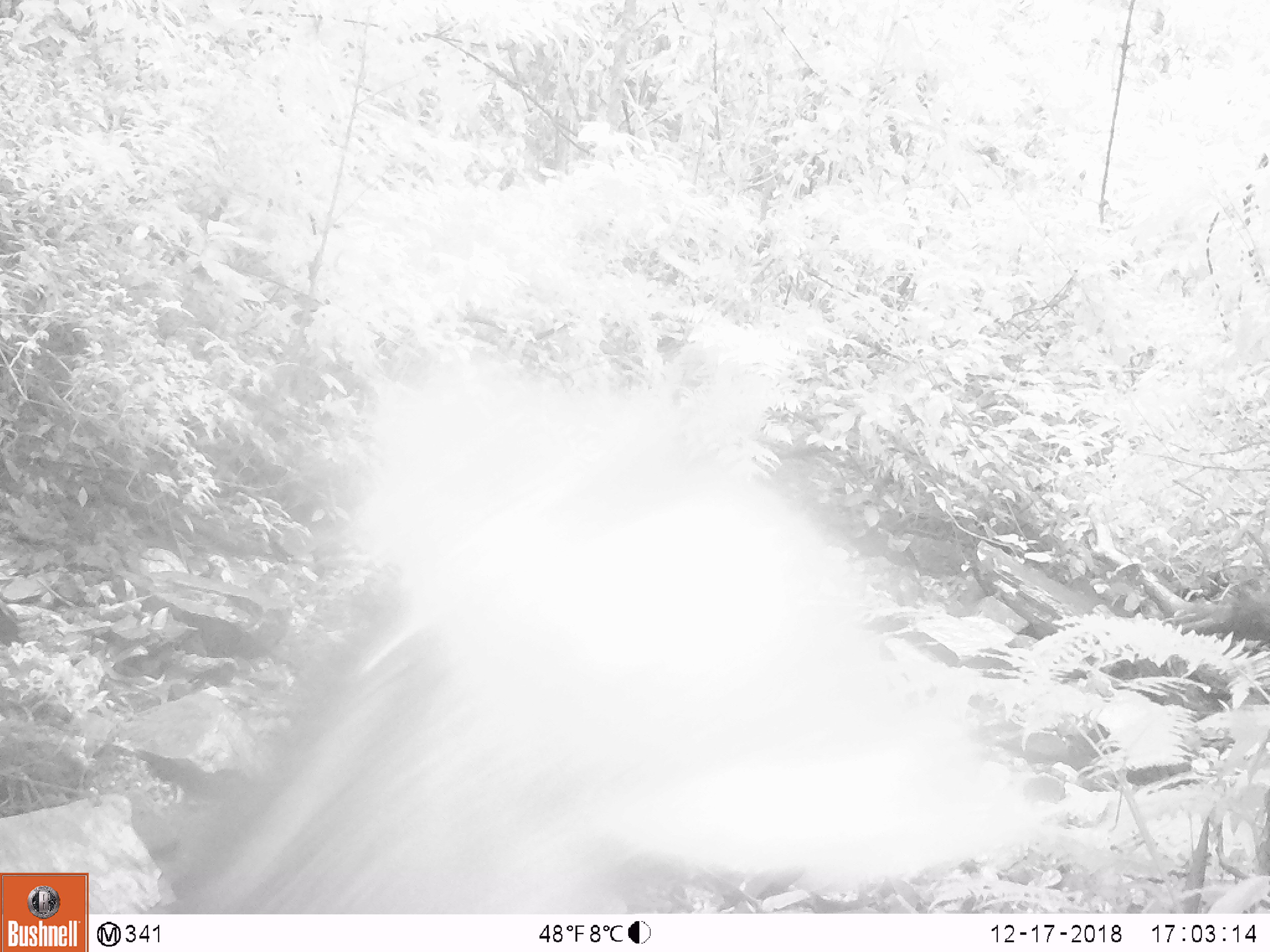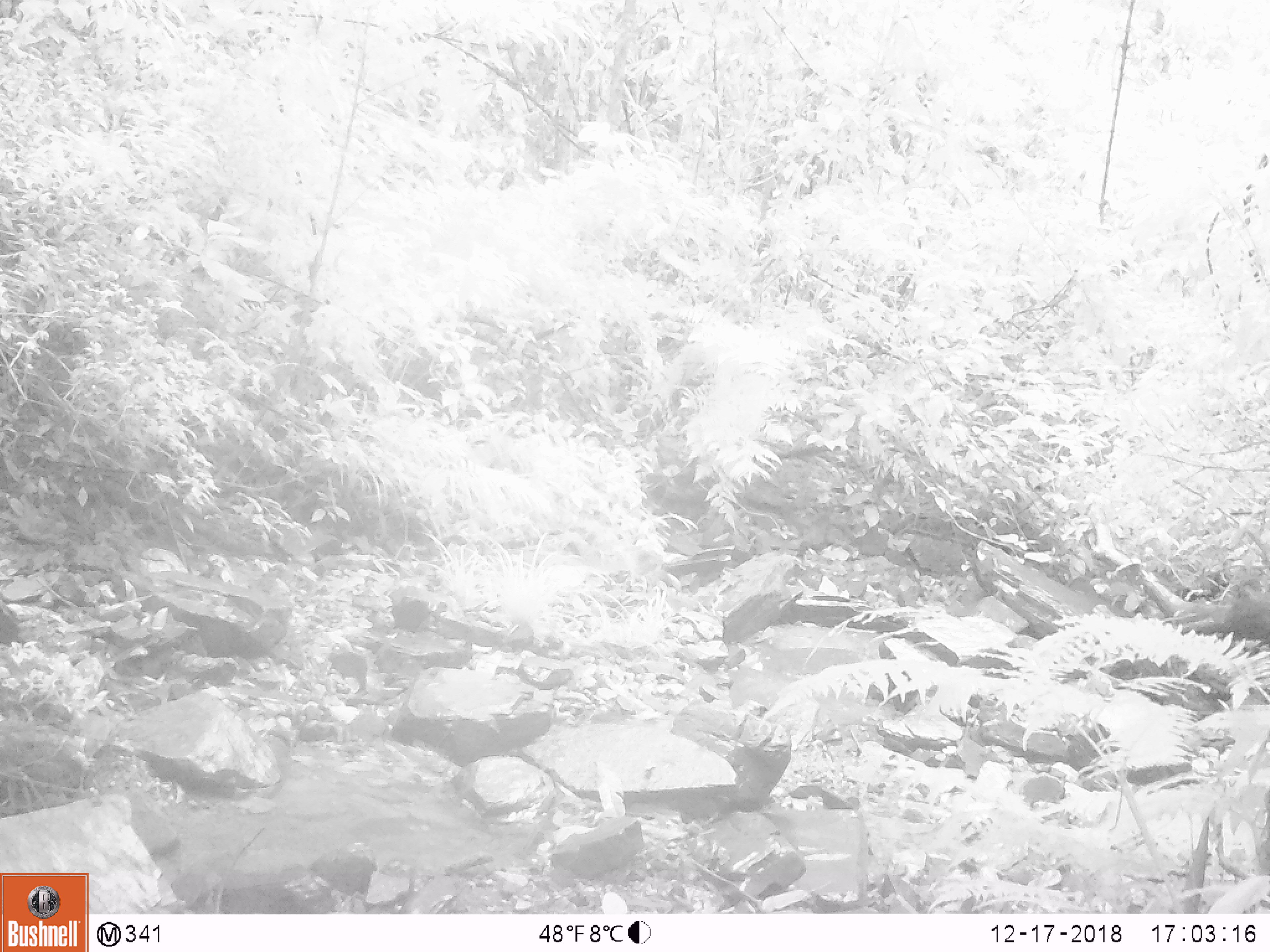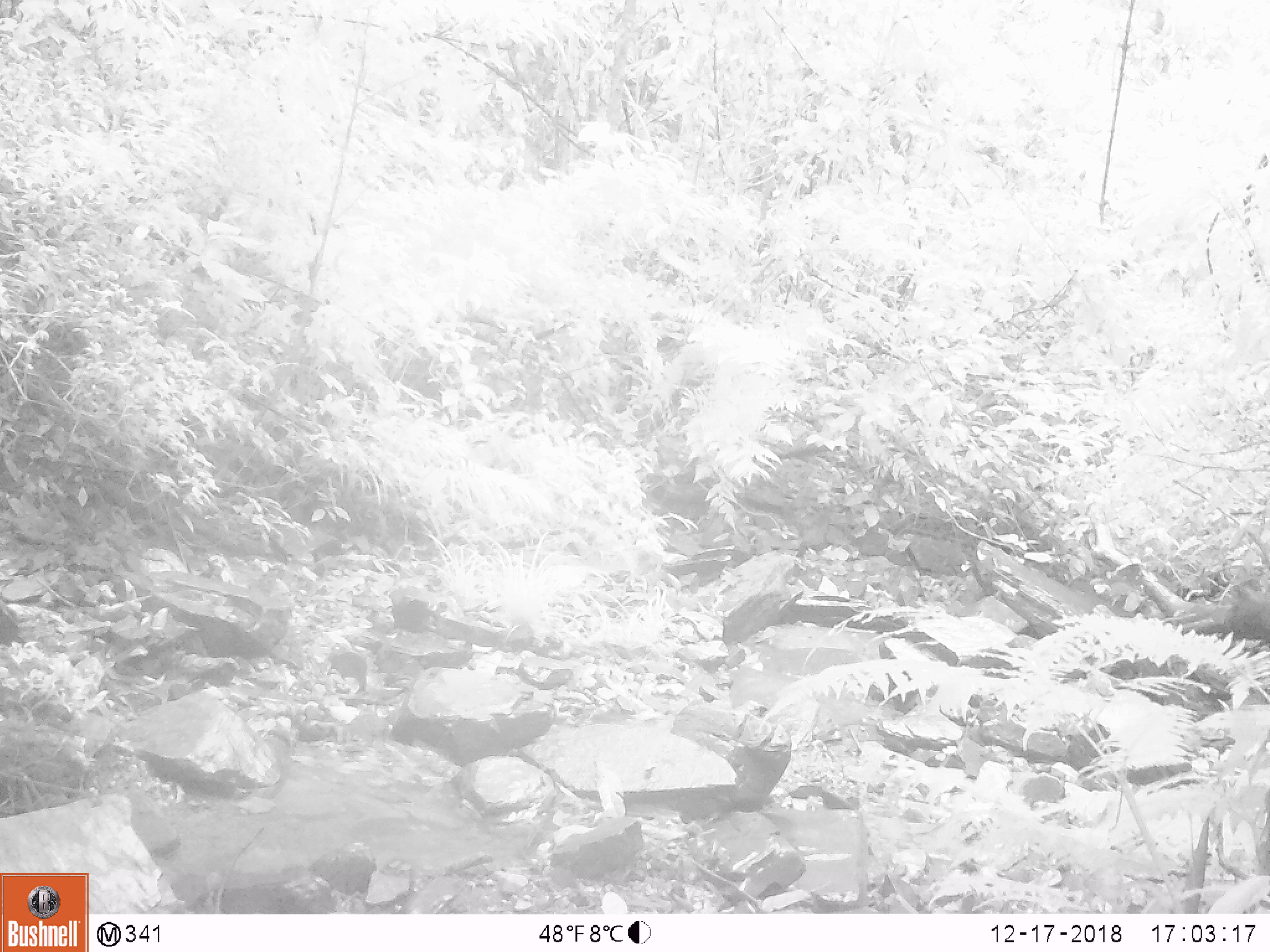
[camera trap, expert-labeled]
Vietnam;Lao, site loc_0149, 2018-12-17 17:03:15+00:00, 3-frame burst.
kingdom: Animalia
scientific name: Animalia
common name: animal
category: unidentified animal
Unidentified animal (animal) (Animalia). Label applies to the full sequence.